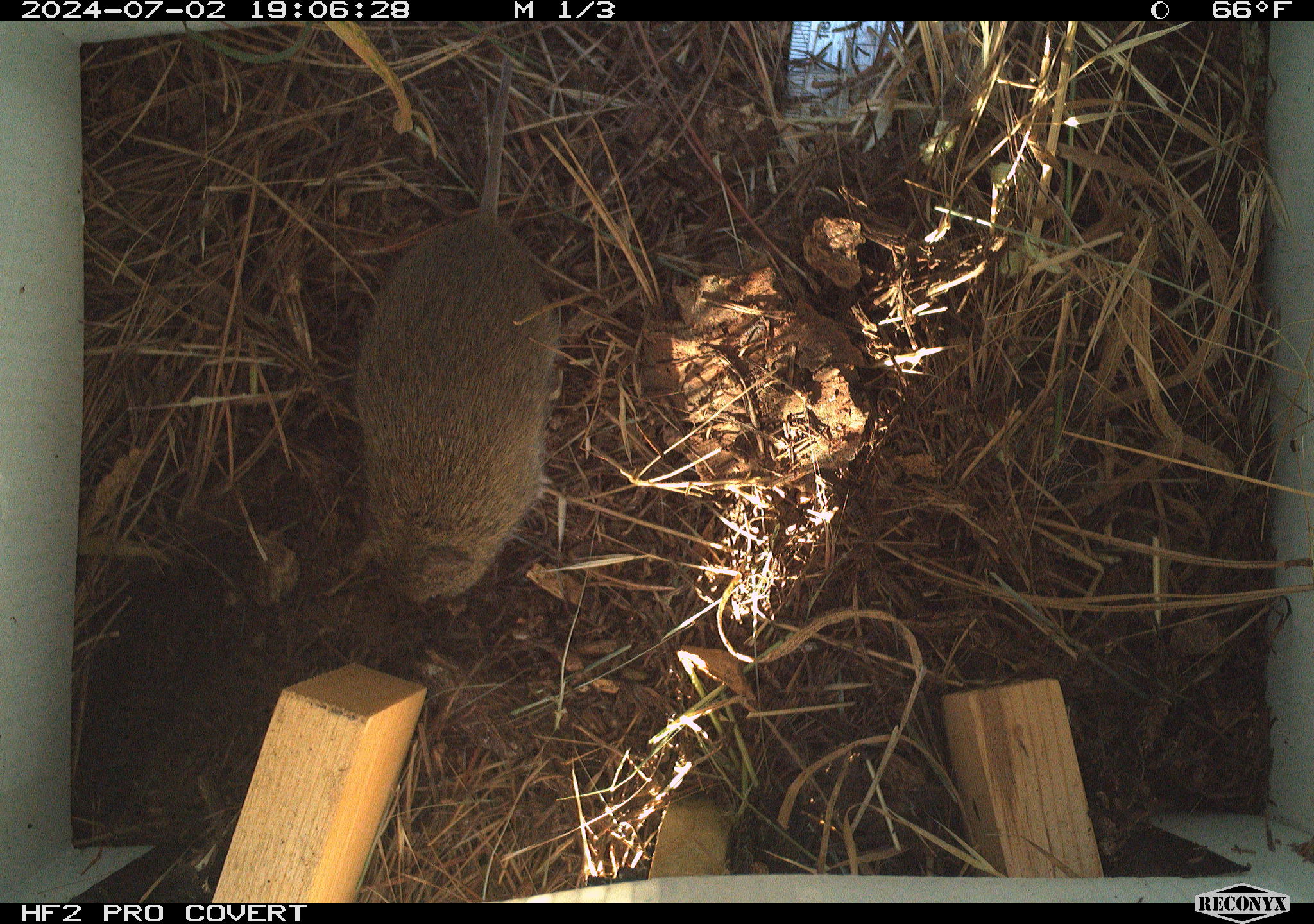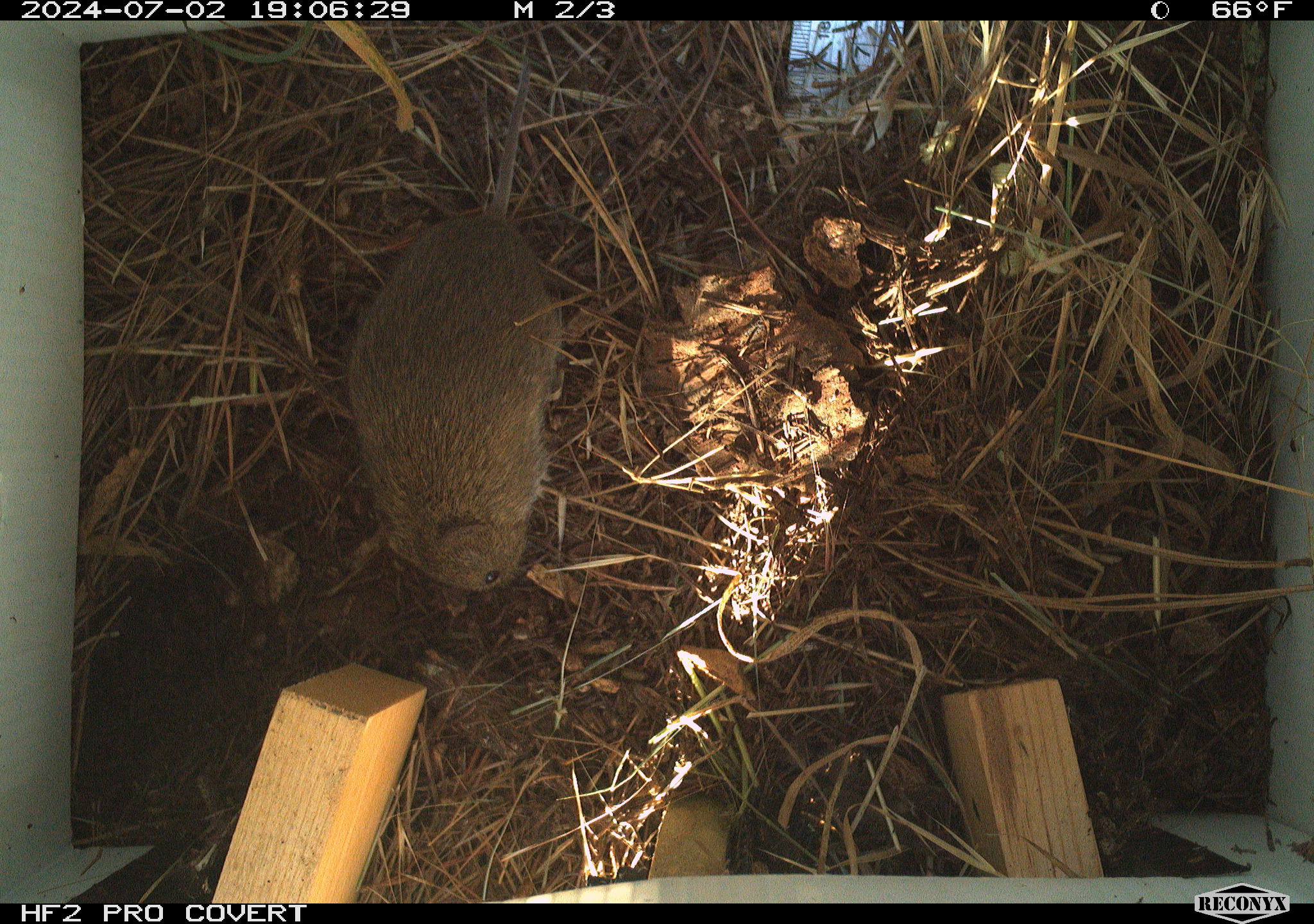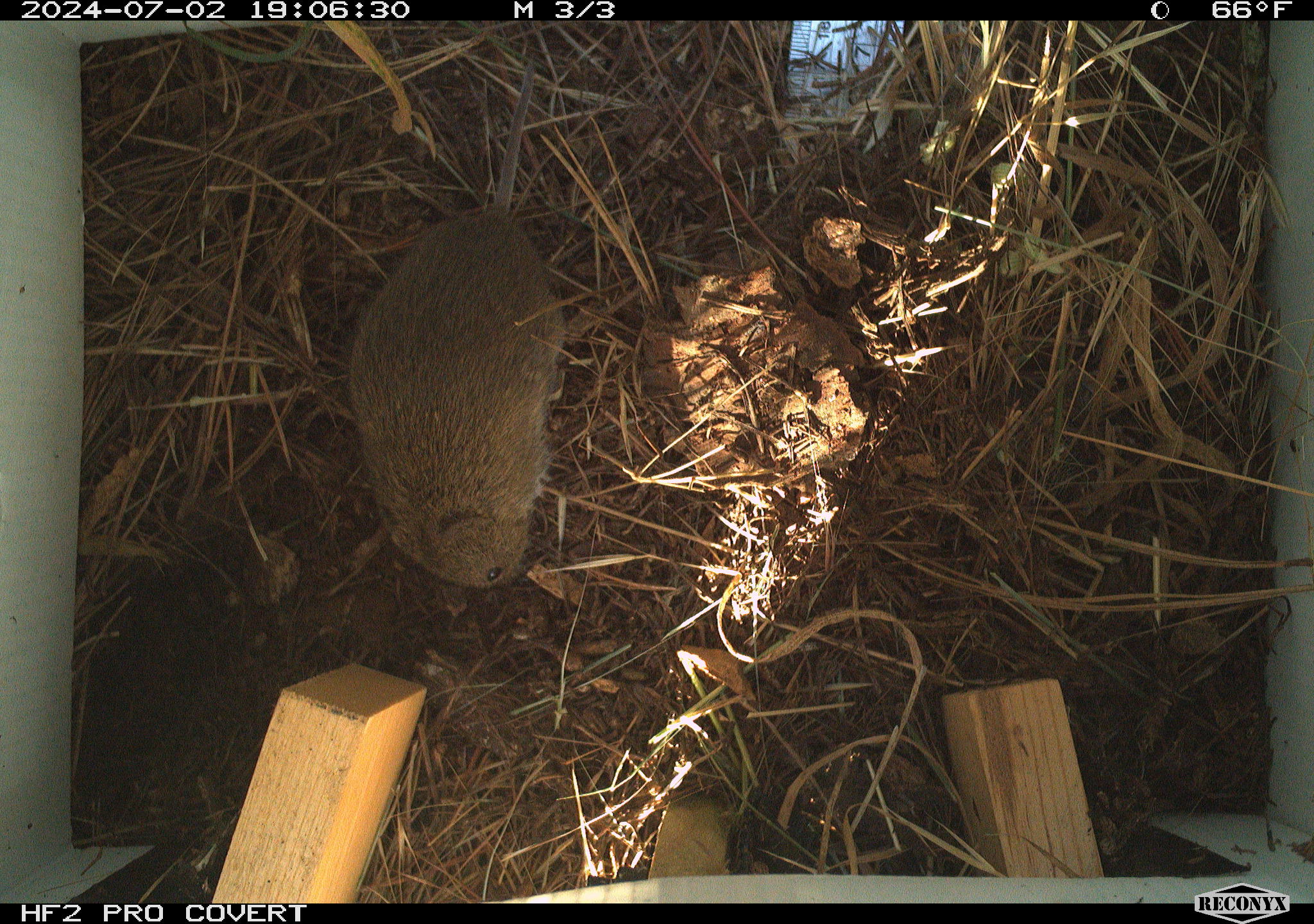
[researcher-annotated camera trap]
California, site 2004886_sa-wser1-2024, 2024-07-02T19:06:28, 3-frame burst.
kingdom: Animalia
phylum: Chordata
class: Mammalia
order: Rodentia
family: Cricetidae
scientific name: Arvicolinae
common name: voles, lemmings, and muskrats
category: arvicolinae subfamily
Arvicolinae subfamily (voles, lemmings, and muskrats) (Arvicolinae).